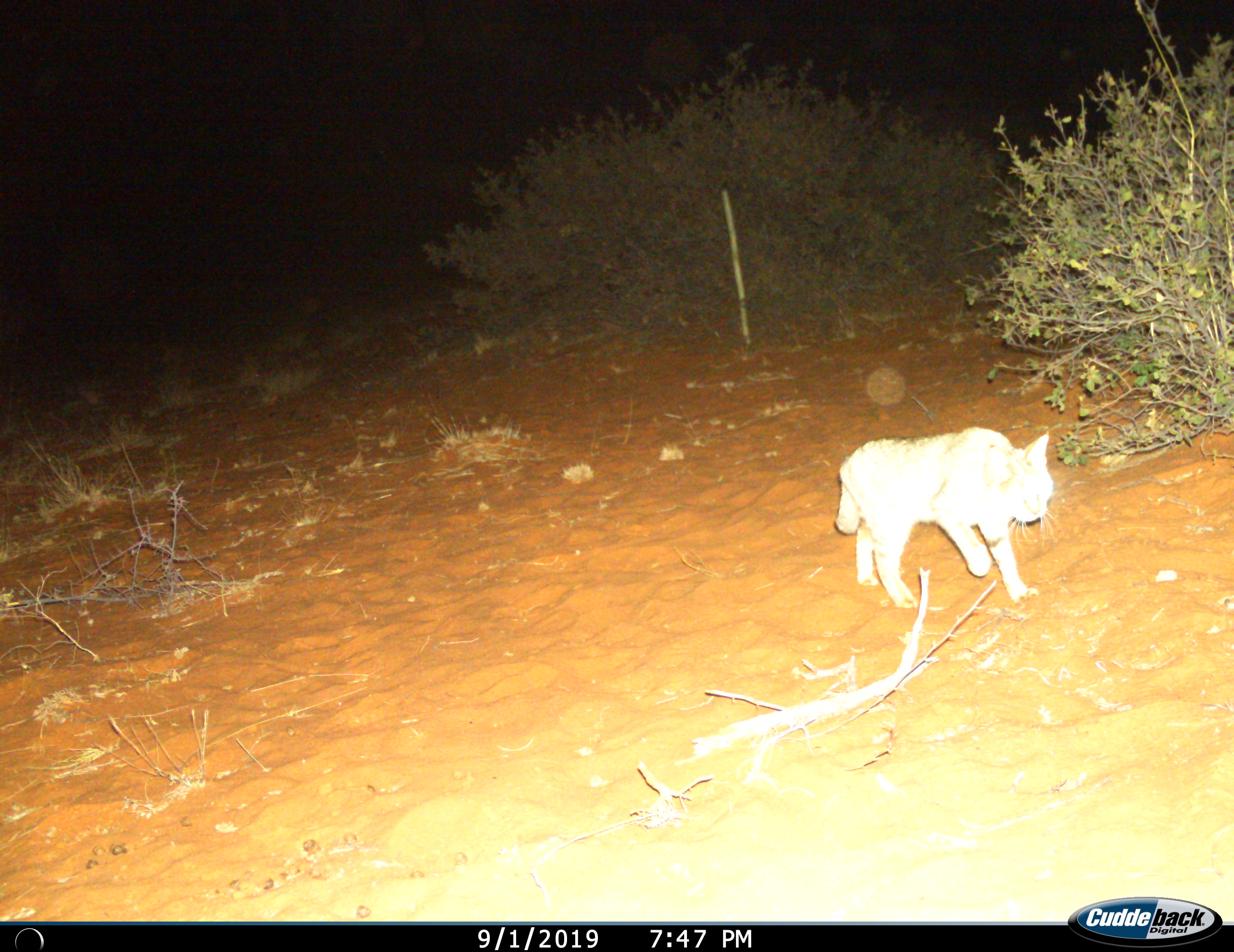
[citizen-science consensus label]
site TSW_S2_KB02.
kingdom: Animalia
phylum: Chordata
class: Mammalia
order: Carnivora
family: Felidae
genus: Felis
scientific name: Felis lybica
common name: african wild cat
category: africanwildcat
Africanwildcat (african wild cat) (Felis lybica), count 1. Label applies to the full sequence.